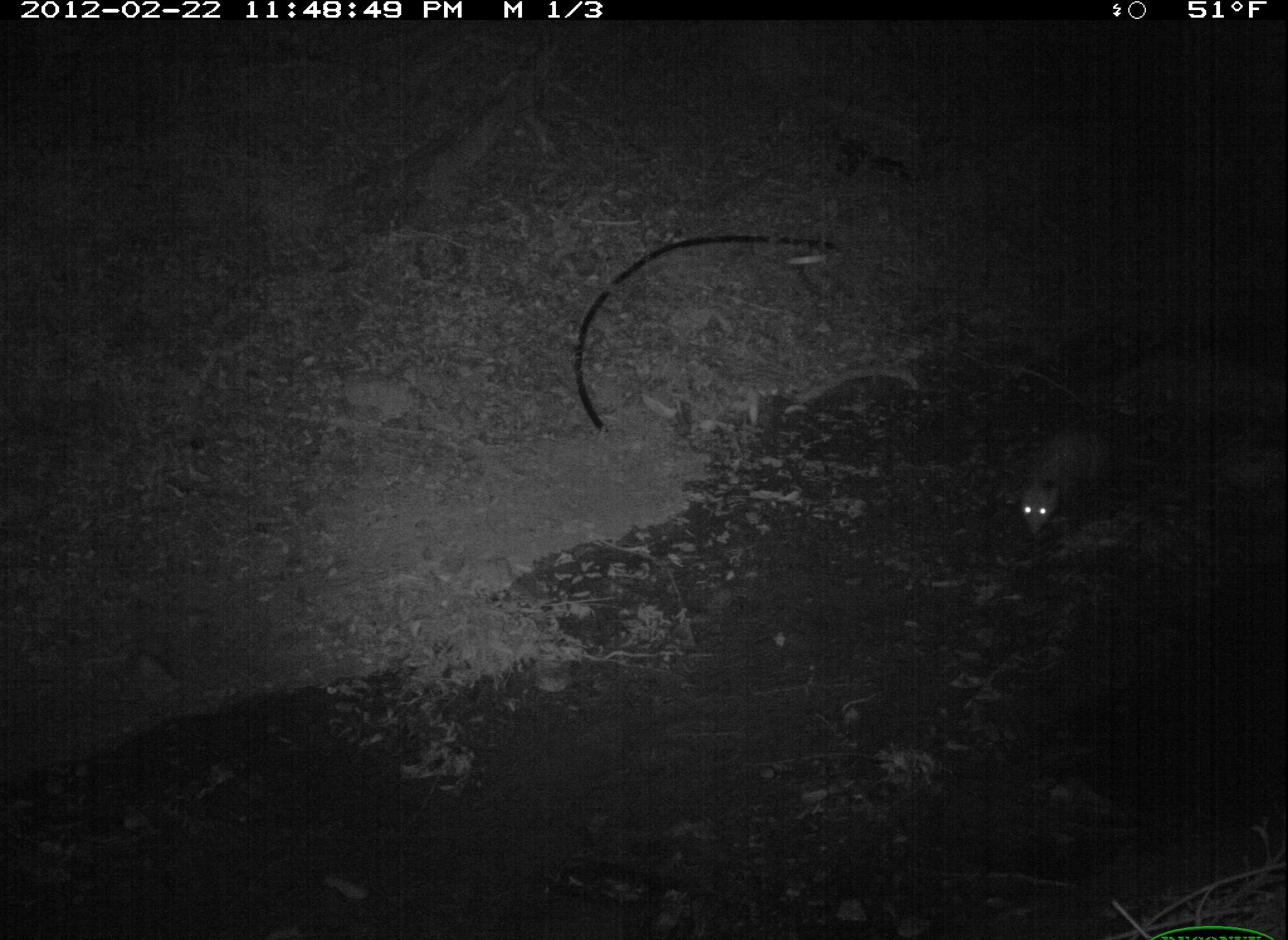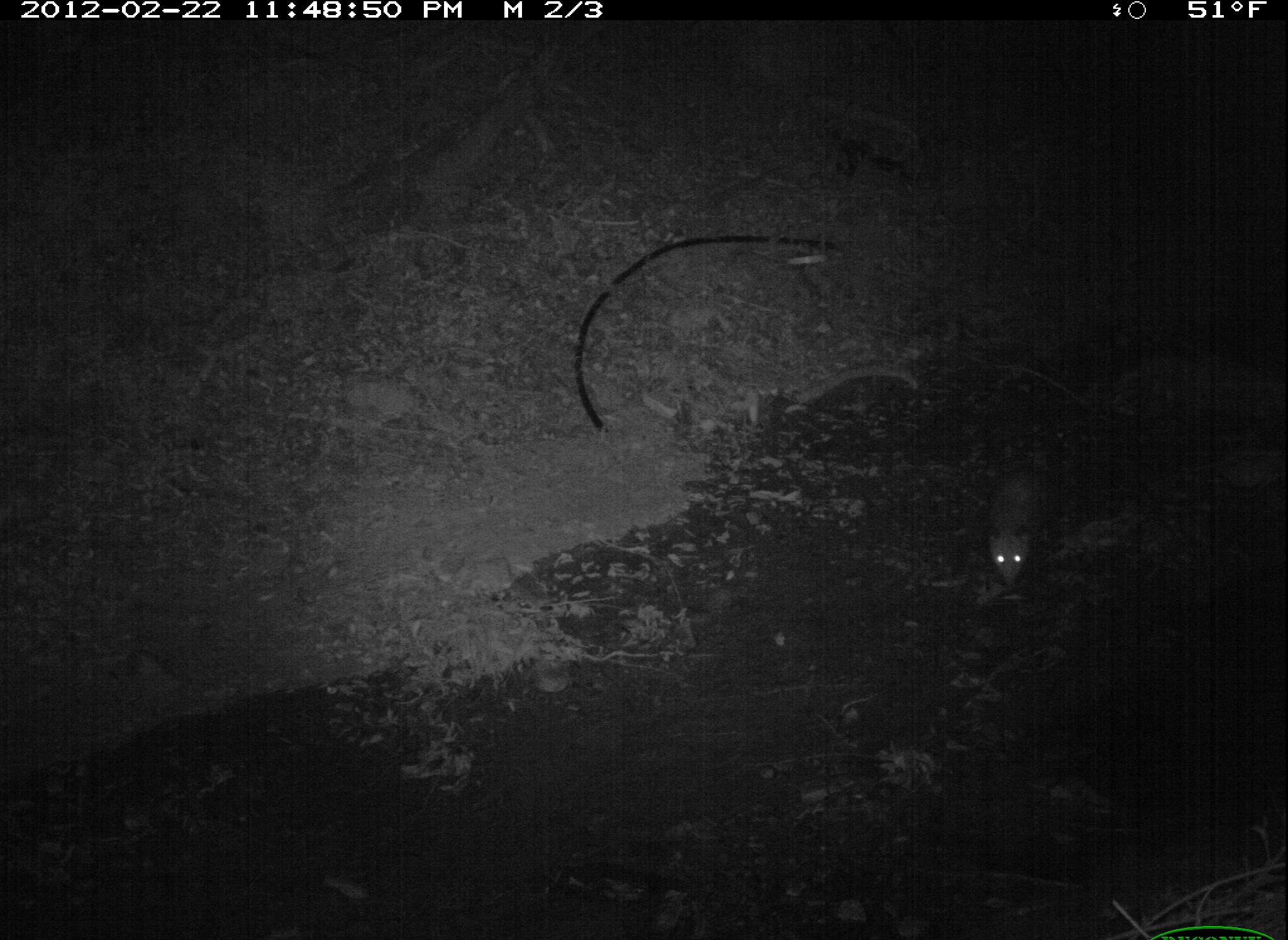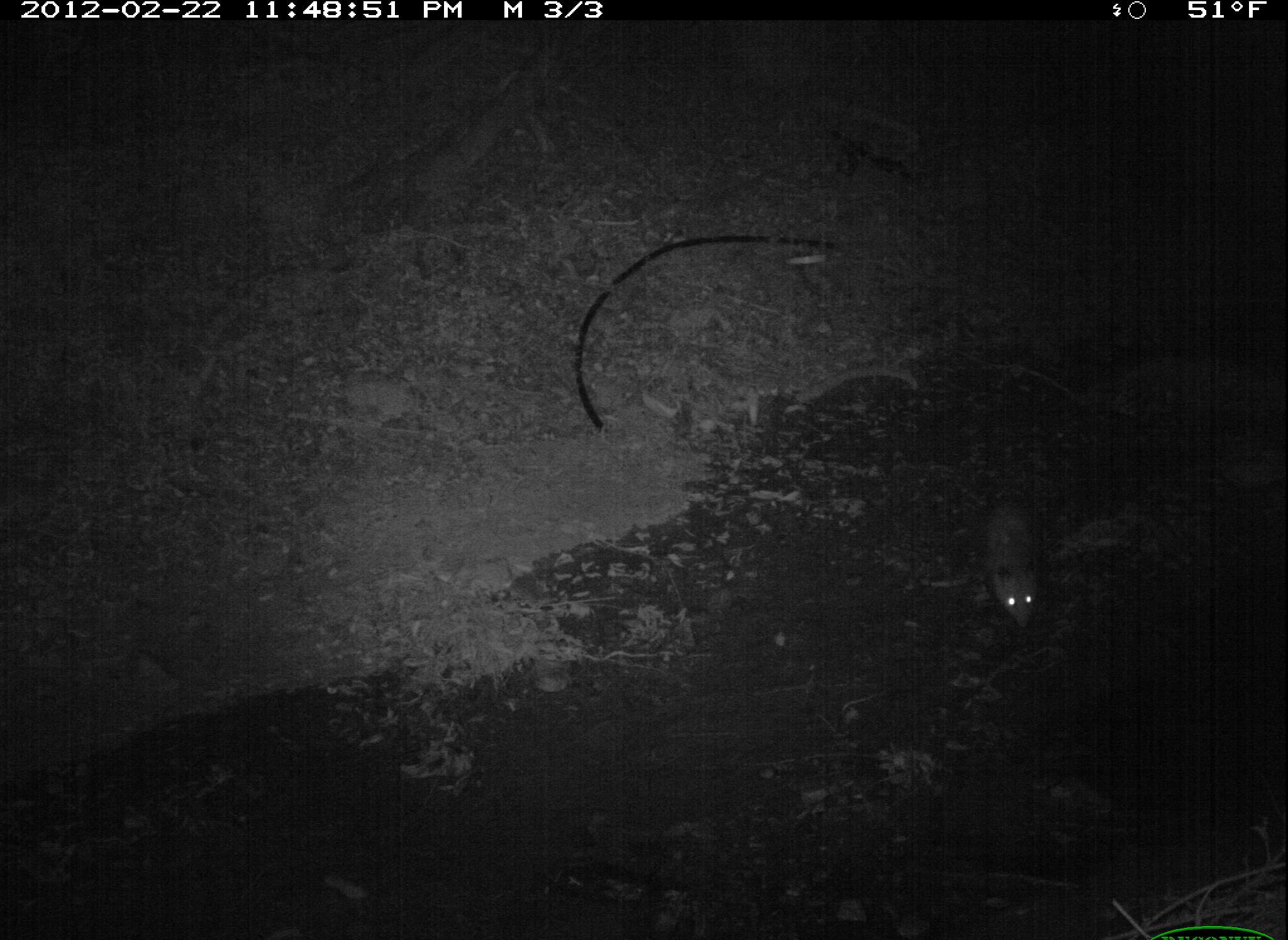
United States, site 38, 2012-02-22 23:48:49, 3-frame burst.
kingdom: Animalia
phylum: Chordata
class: Mammalia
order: Didelphimorphia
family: Didelphidae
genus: Didelphis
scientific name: Didelphis virginiana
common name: virginia opossum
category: opossum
Opossum (virginia opossum) (Didelphis virginiana).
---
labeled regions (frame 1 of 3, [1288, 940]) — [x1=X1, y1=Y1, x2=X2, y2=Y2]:
opossum: [x1=1008, y1=399, x2=1124, y2=540]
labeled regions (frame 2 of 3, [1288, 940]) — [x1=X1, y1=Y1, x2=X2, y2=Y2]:
opossum: [x1=962, y1=432, x2=1069, y2=596]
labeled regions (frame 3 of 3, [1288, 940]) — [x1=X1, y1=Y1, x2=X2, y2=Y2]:
opossum: [x1=977, y1=482, x2=1051, y2=635]